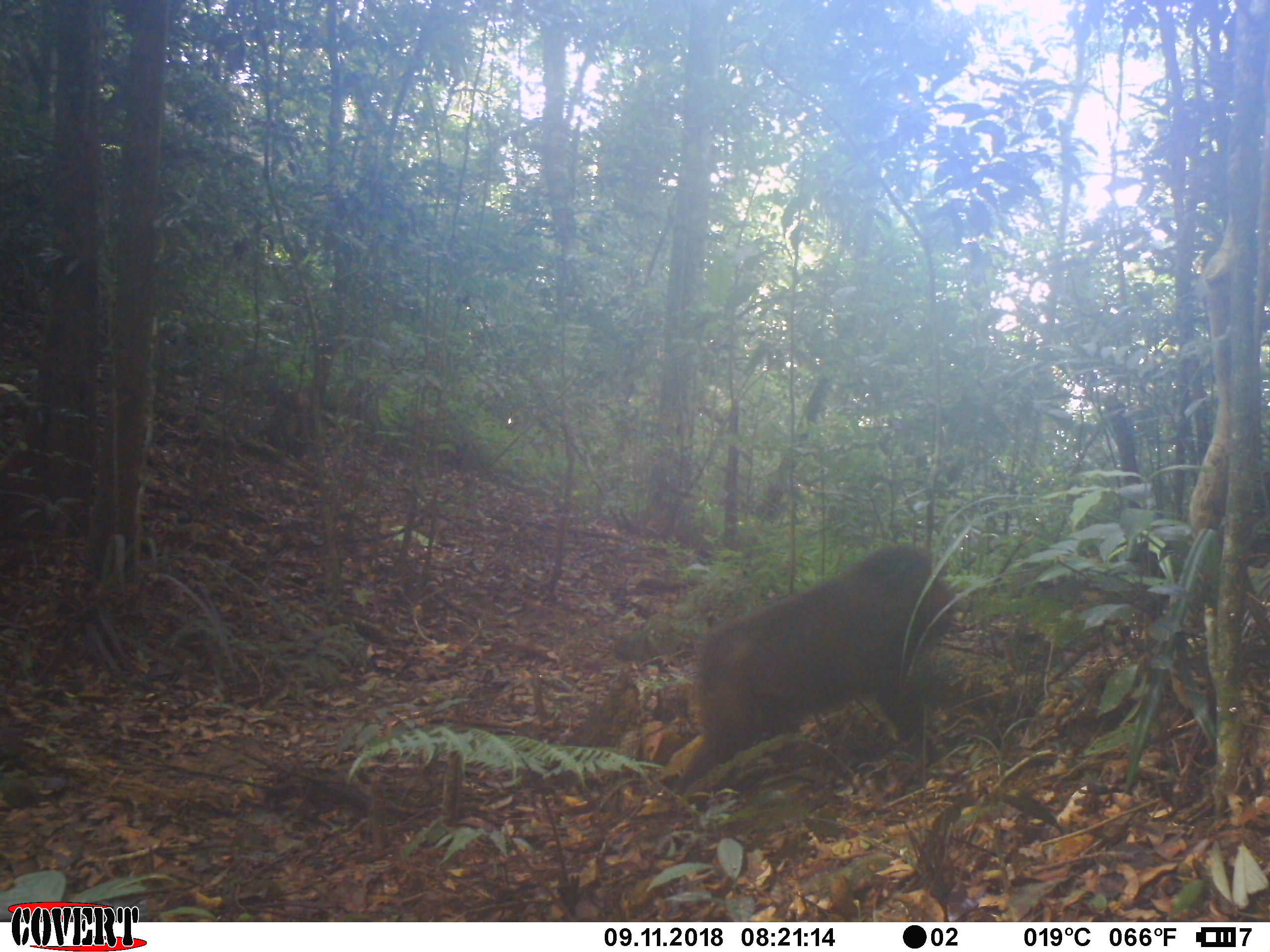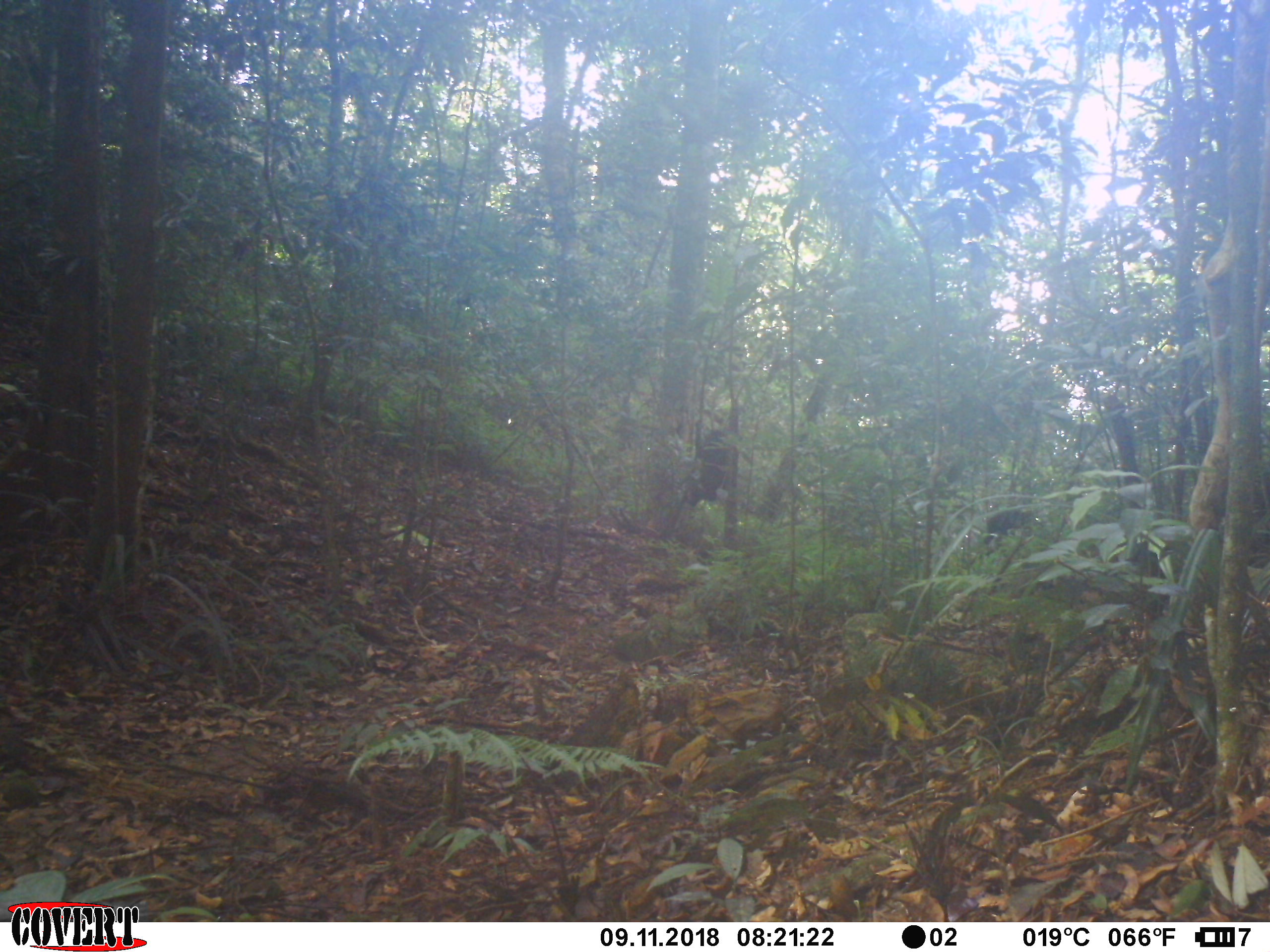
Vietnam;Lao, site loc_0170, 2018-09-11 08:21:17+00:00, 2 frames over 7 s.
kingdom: Animalia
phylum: Chordata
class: Mammalia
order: Primates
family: Cercopithecidae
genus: Macaca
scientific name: Macaca arctoides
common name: stump-tailed macaque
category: stump tailed macaque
Stump tailed macaque (stump-tailed macaque) (Macaca arctoides). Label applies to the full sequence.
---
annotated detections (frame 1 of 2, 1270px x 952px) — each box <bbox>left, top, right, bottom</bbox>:
stump tailed macaque: <bbox>656, 543, 955, 795</bbox>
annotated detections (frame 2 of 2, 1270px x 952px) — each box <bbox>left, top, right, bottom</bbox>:
stump tailed macaque: <bbox>683, 426, 738, 508</bbox>; <bbox>984, 508, 1031, 544</bbox>